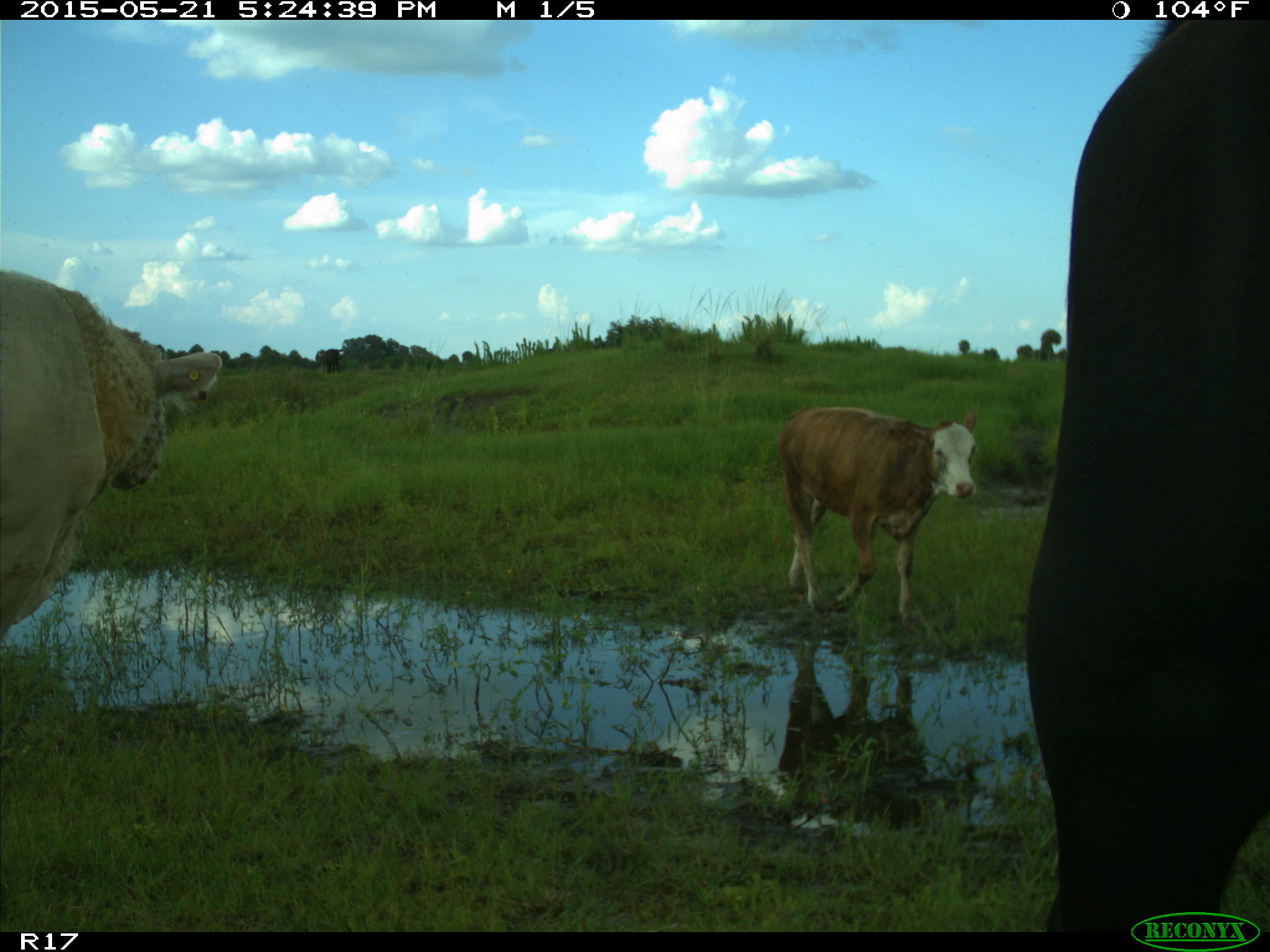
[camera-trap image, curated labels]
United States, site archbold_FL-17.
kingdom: Animalia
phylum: Chordata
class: Mammalia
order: Artiodactyla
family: Bovidae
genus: Bos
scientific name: Bos taurus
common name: domestic cow